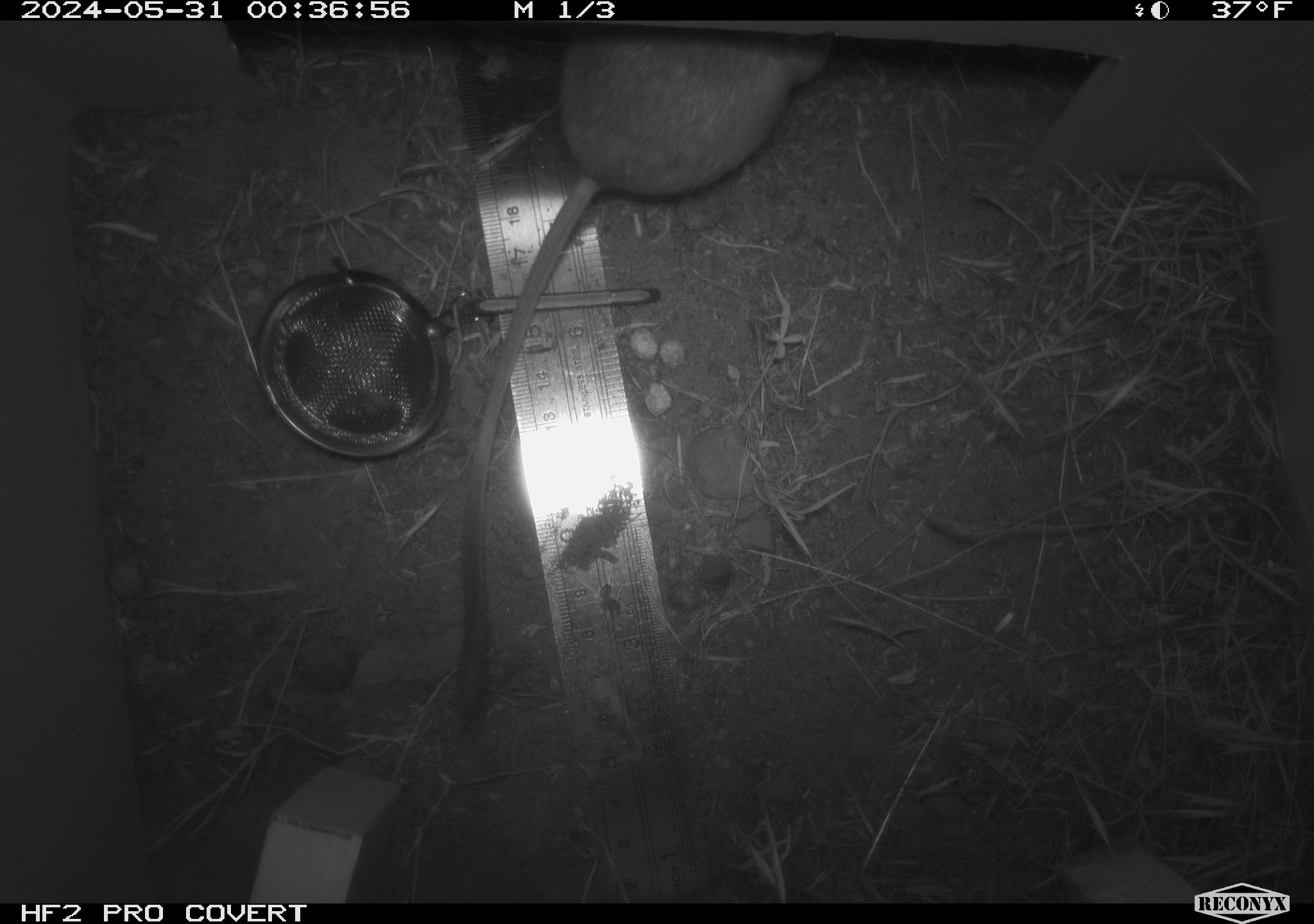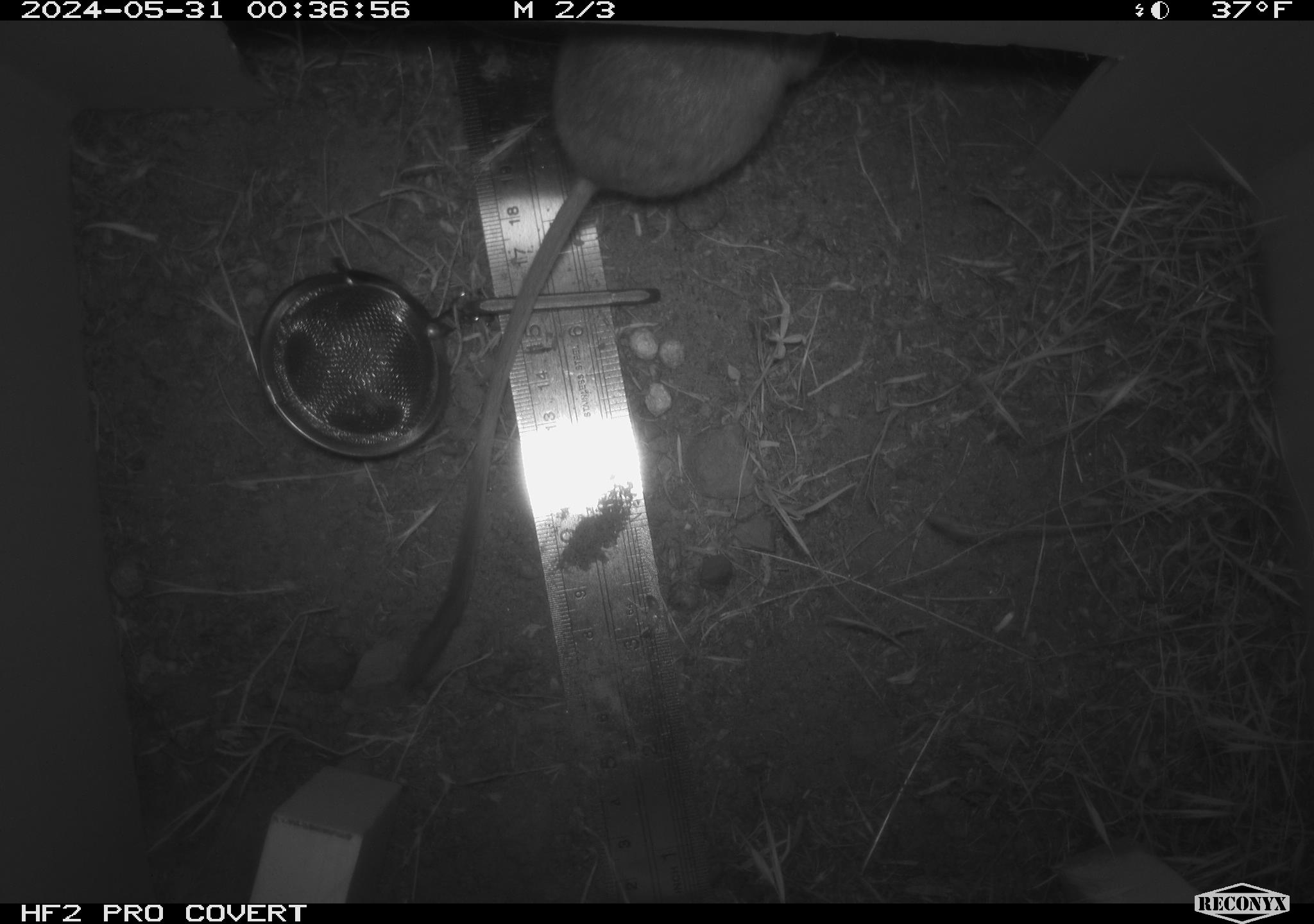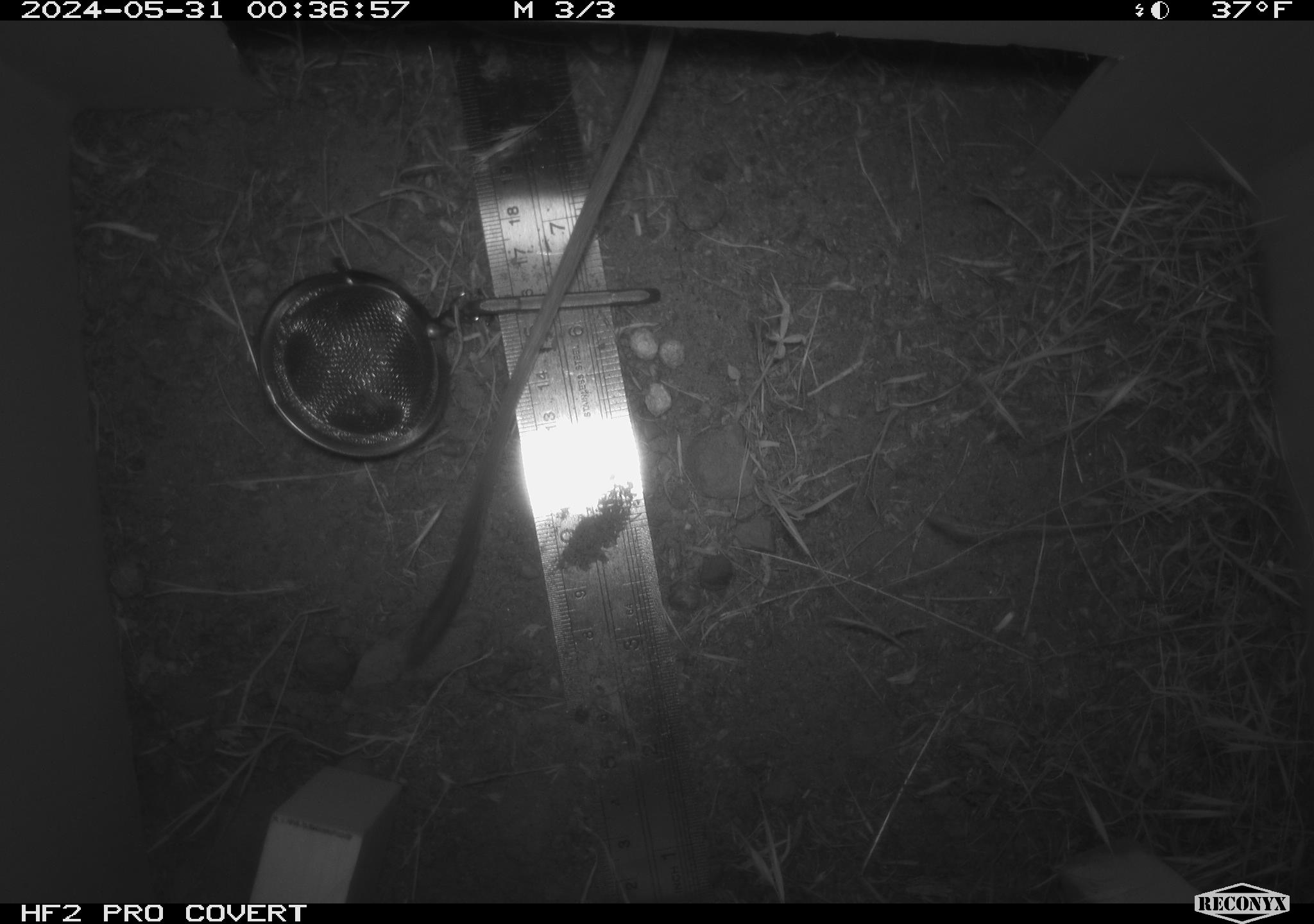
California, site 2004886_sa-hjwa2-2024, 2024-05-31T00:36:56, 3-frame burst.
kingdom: Animalia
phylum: Chordata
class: Mammalia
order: Rodentia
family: Heteromyidae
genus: Dipodomys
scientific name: Dipodomys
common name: kangaroo rats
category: dipodomys species